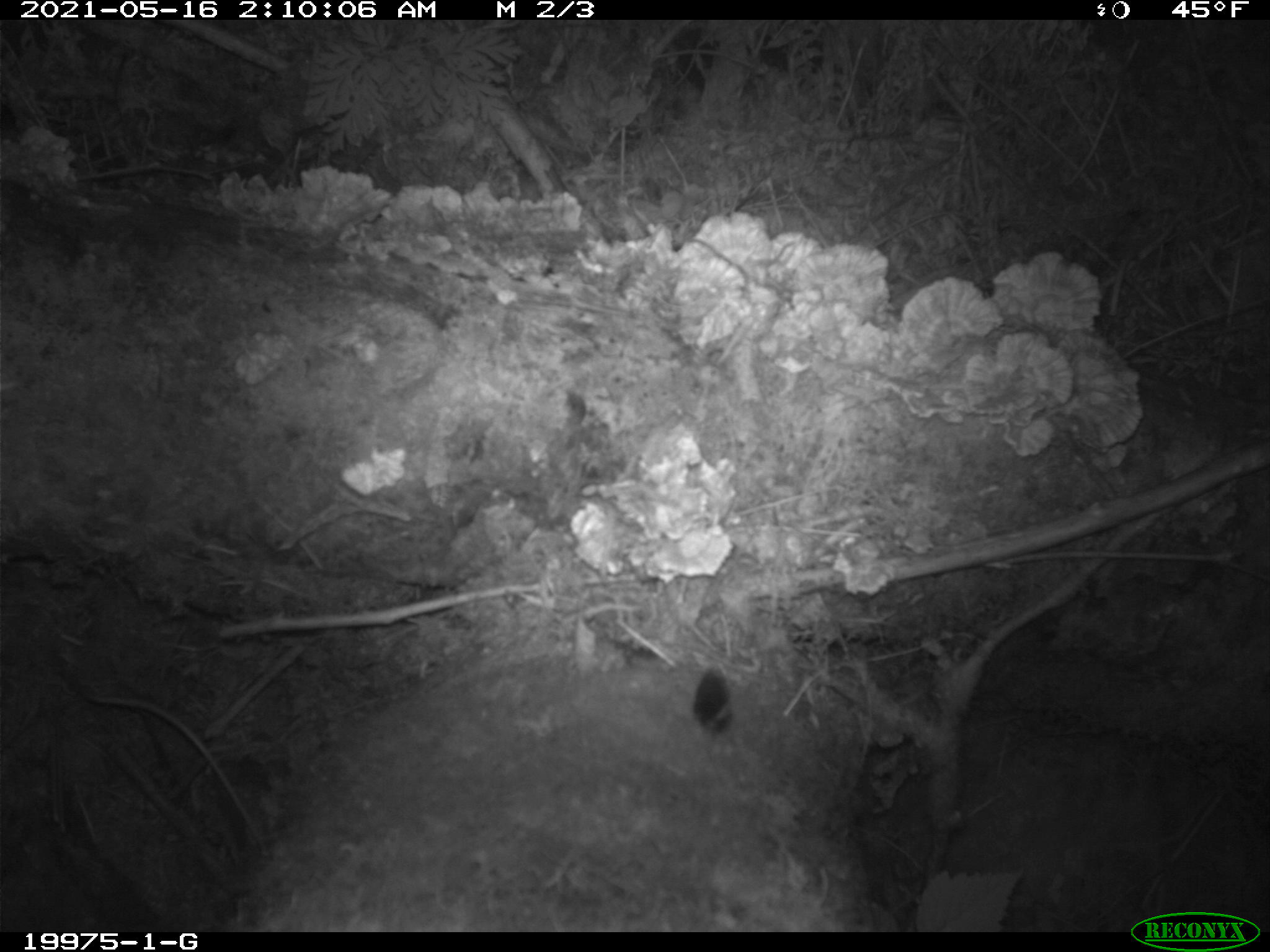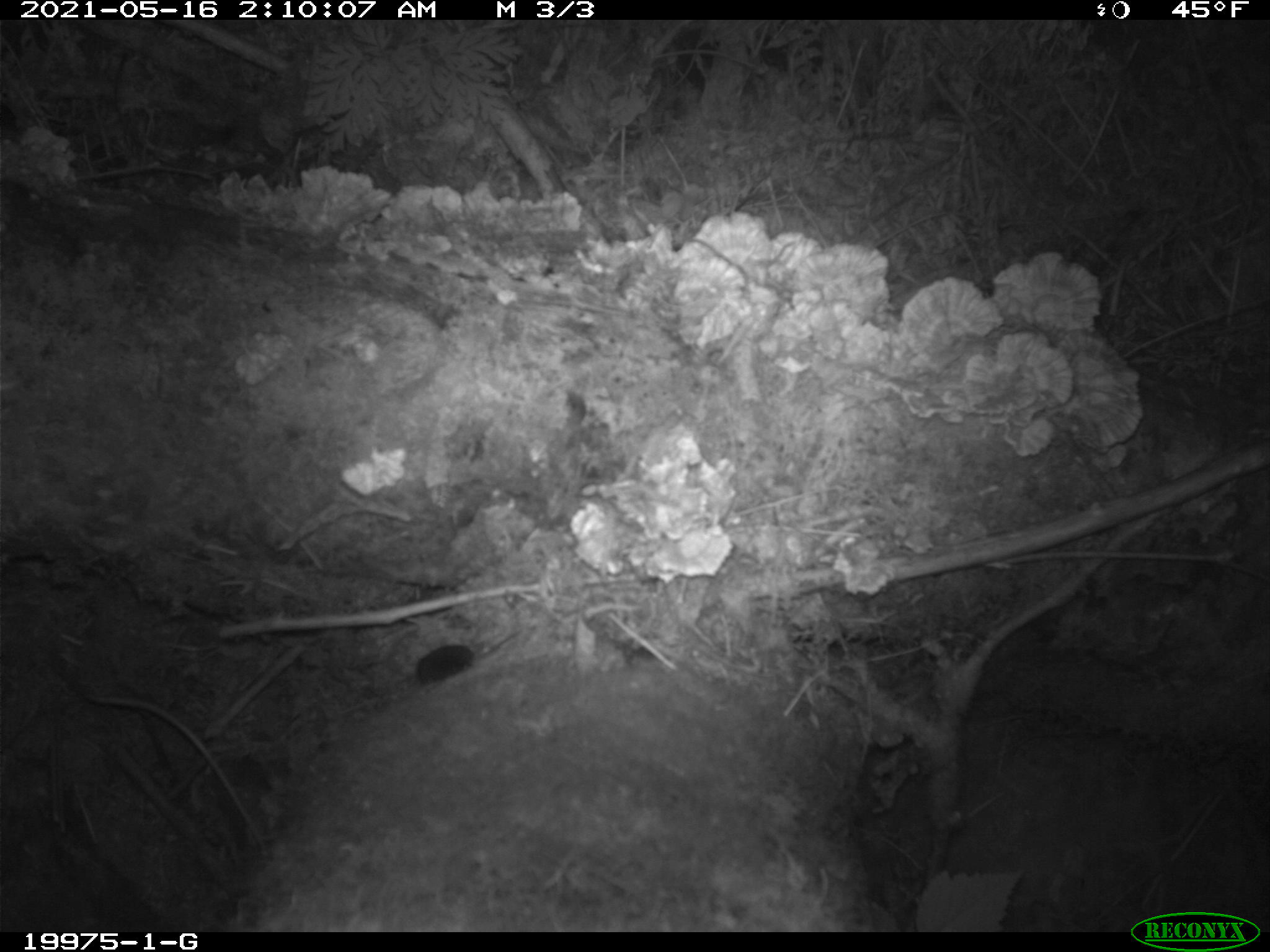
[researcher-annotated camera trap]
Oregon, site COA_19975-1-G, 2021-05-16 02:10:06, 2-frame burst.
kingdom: Animalia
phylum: Chordata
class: Mammalia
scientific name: Mammalia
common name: small mammal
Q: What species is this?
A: Small mammal (Mammalia).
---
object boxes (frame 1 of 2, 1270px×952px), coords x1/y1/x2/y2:
small mammal: 690/661/740/752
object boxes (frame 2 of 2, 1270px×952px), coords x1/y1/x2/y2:
small mammal: 403/636/480/693